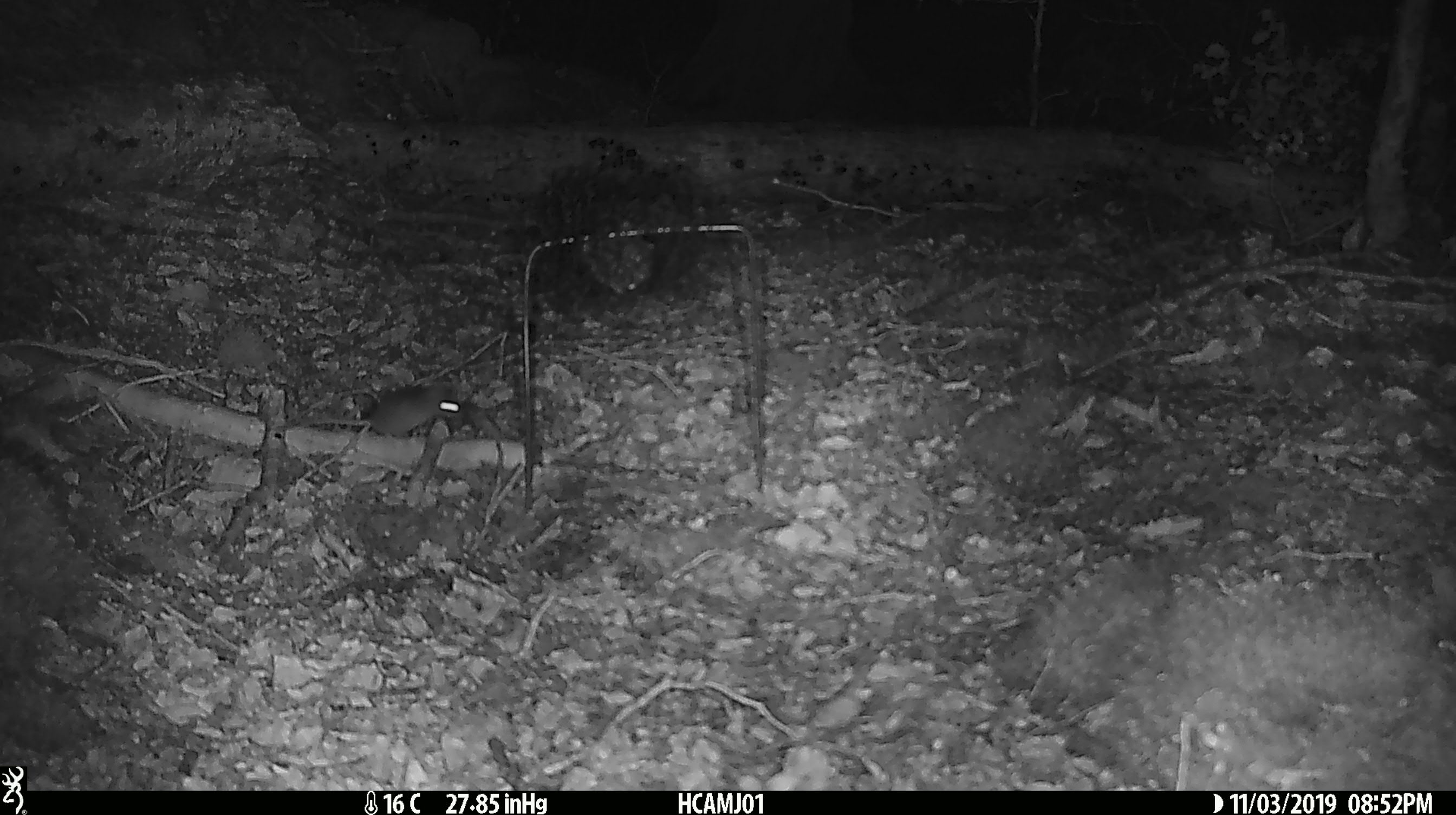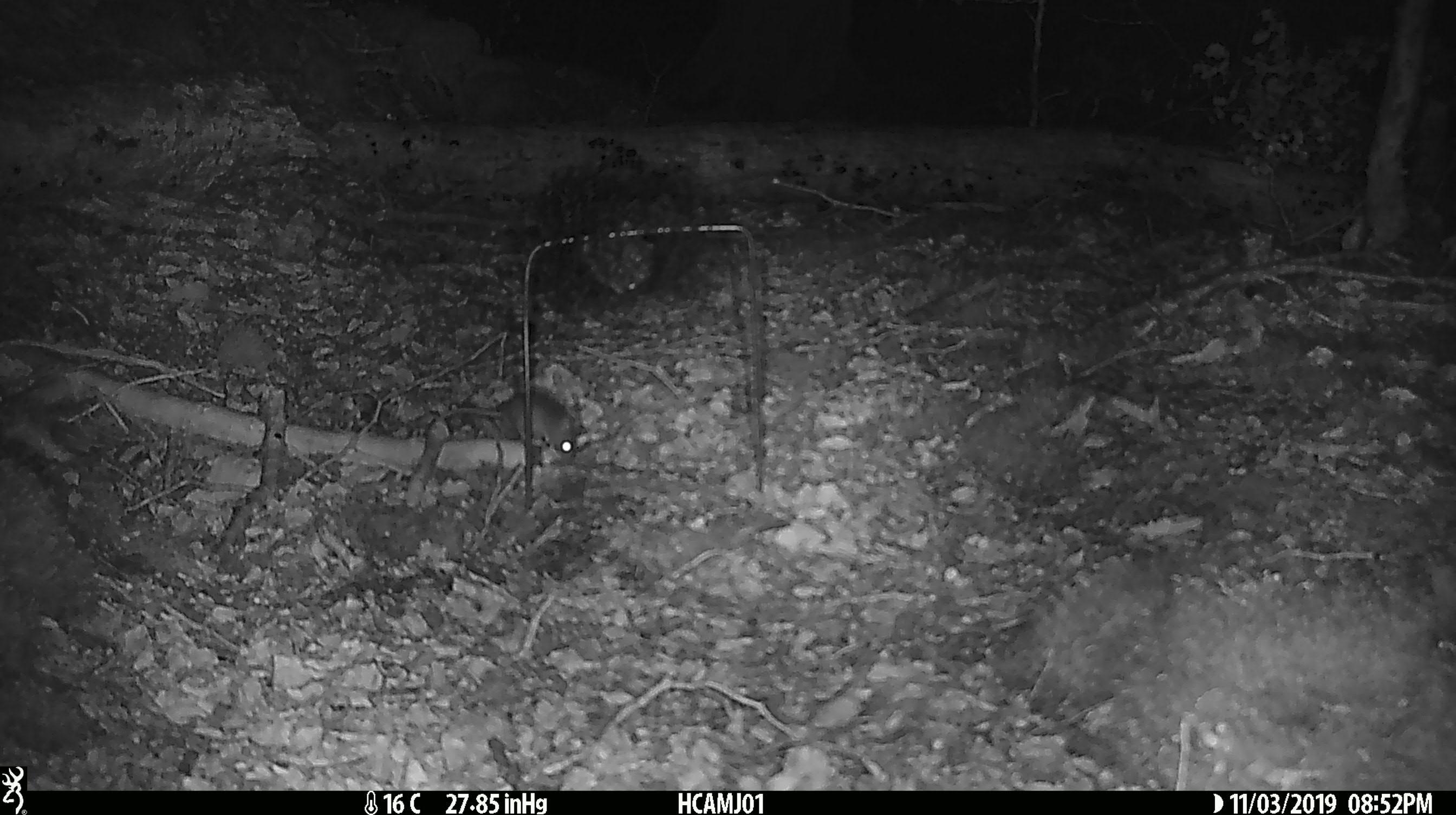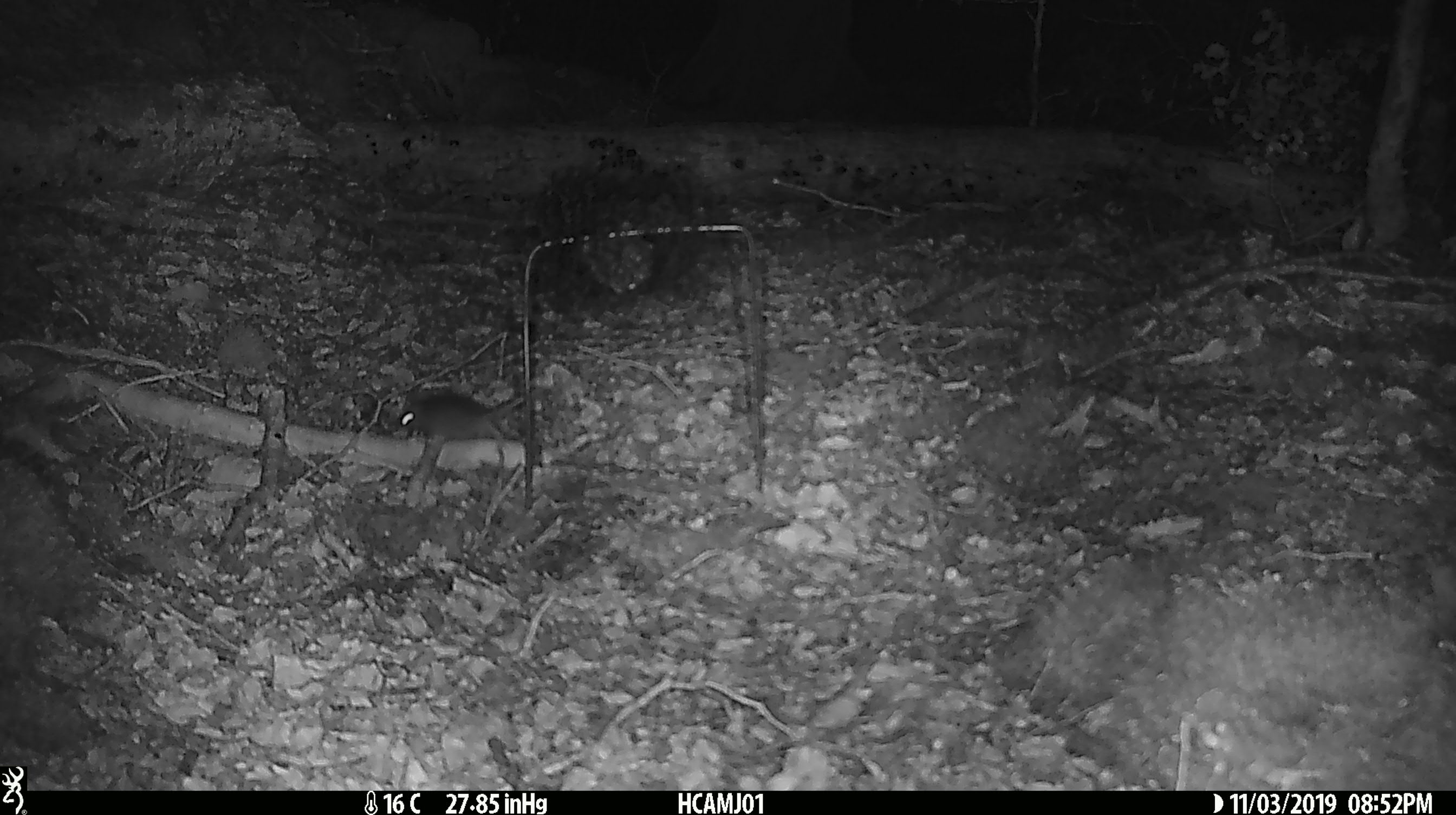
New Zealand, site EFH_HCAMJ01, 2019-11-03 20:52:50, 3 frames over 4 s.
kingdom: Animalia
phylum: Chordata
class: Mammalia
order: Rodentia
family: Muridae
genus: Mus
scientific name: Mus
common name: mouse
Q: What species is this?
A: Mouse (Mus).